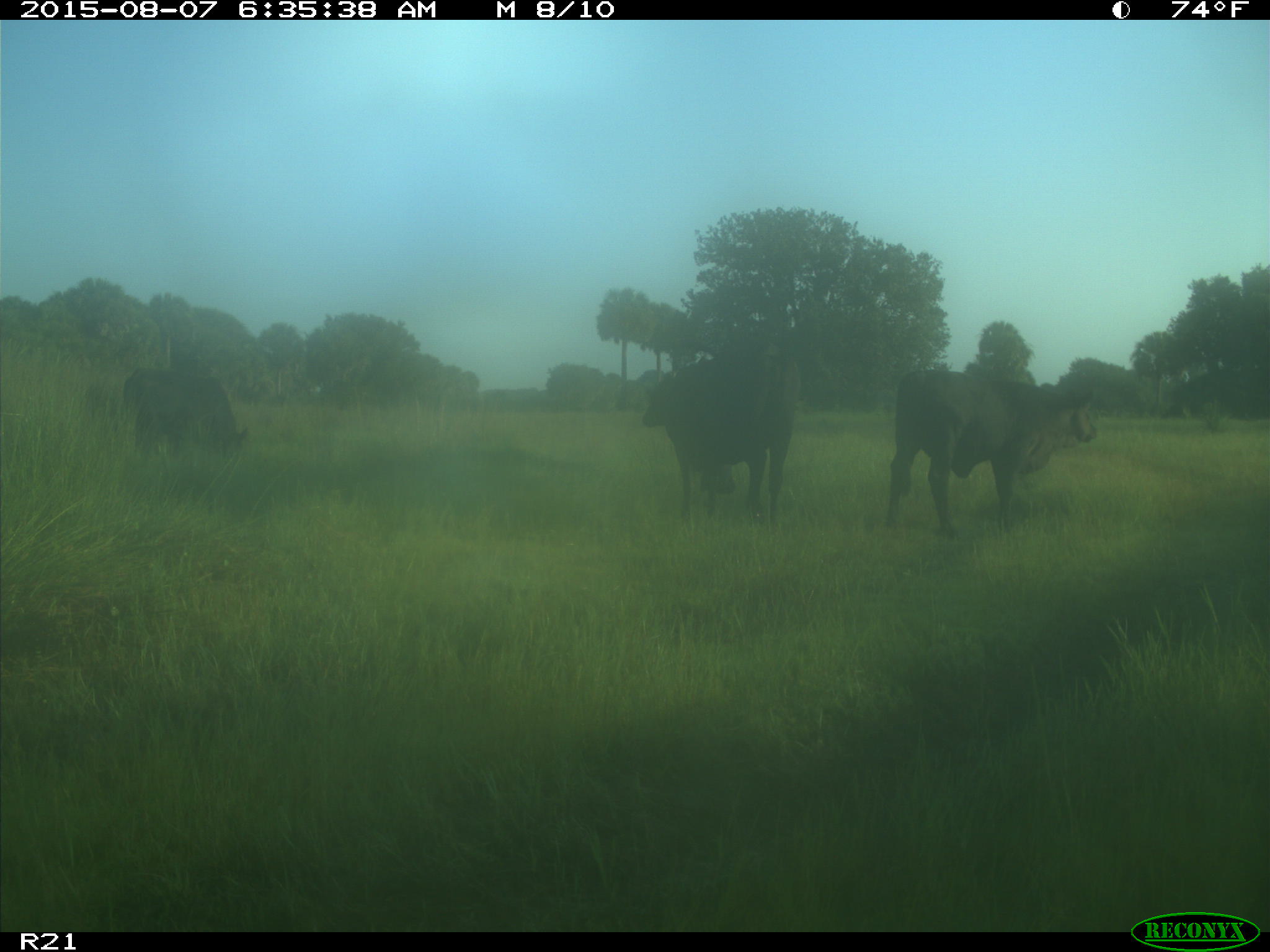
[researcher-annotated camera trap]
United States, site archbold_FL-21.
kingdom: Animalia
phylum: Chordata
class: Mammalia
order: Artiodactyla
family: Bovidae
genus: Bos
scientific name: Bos taurus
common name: domestic cow